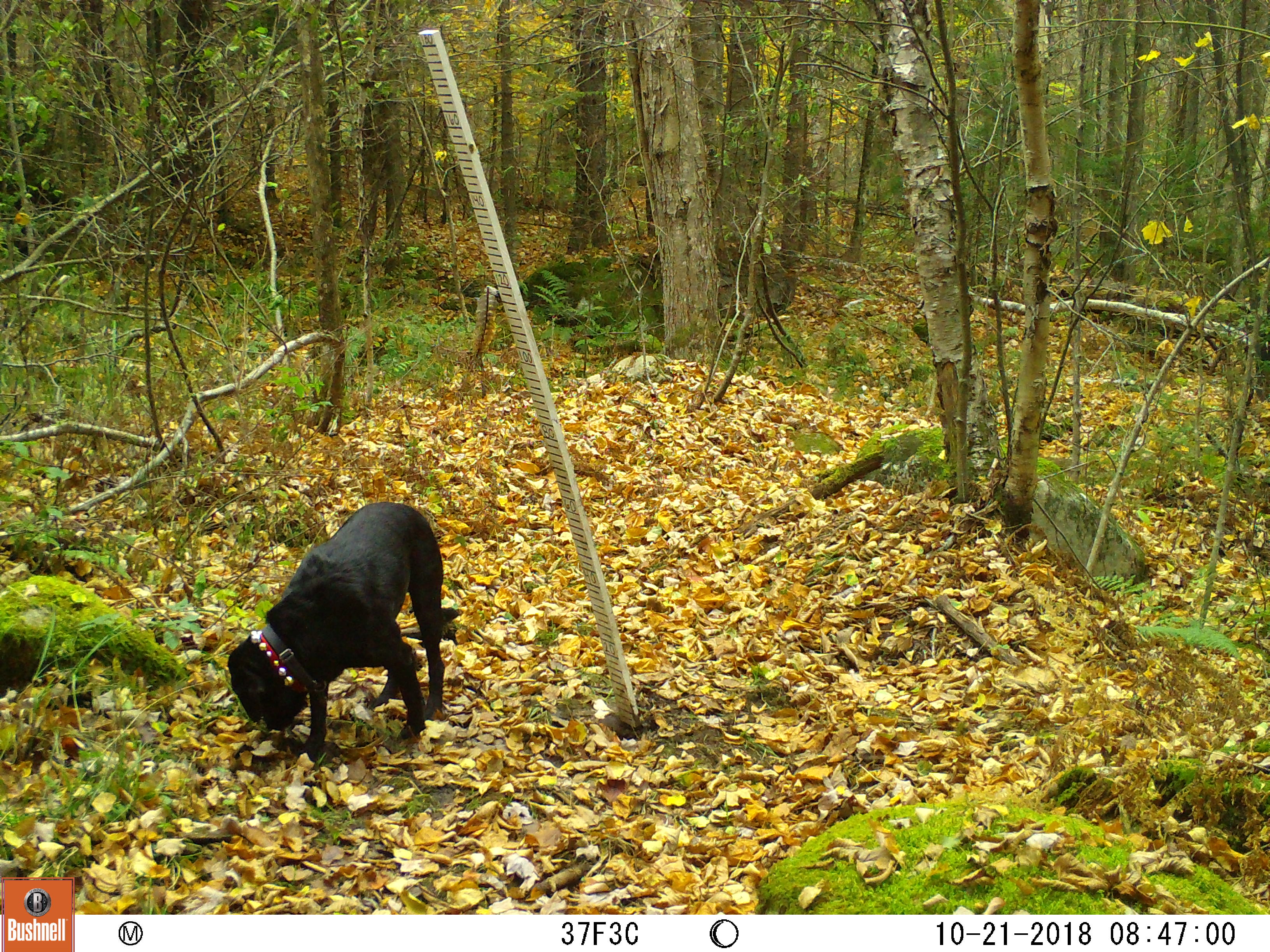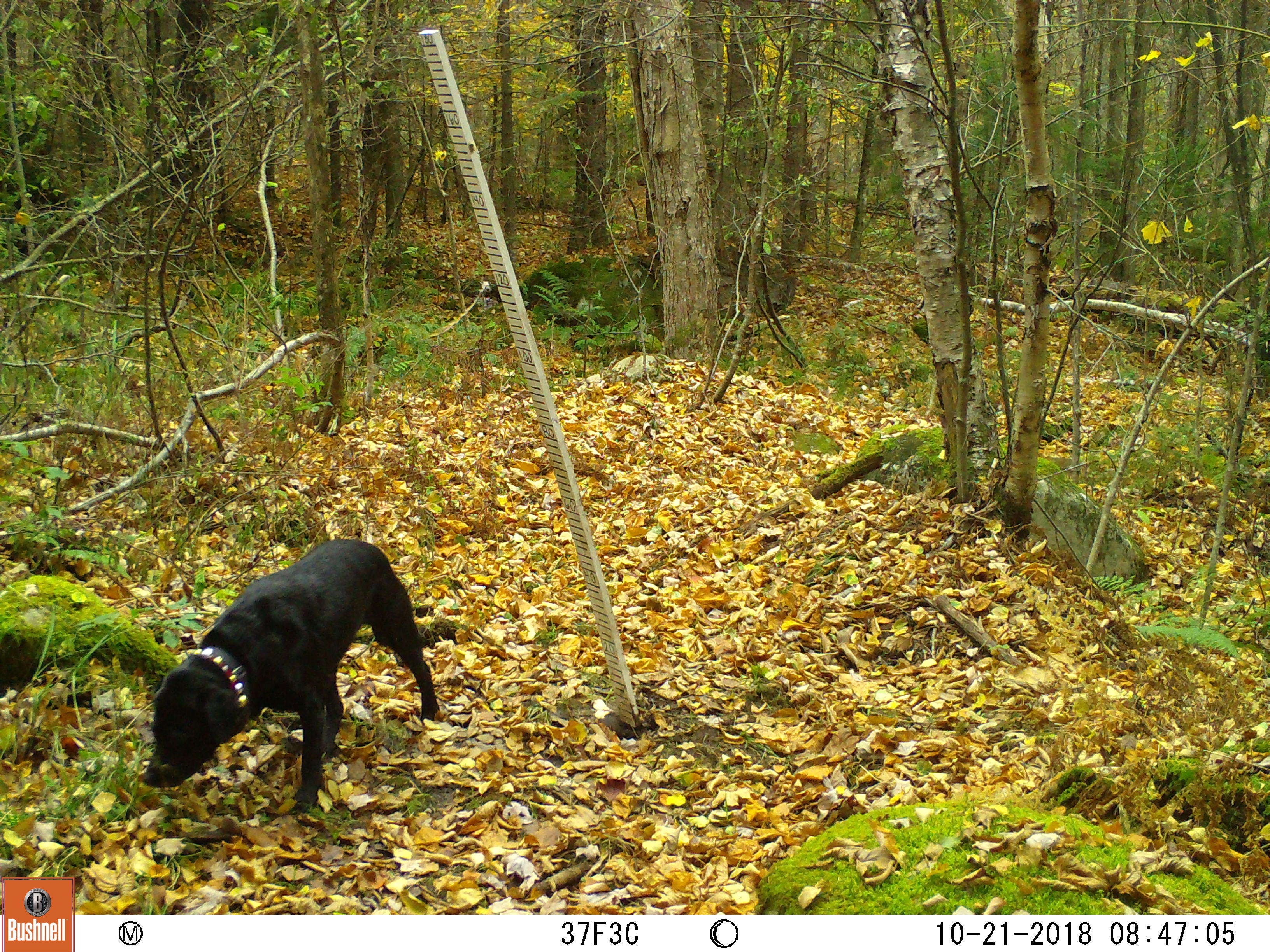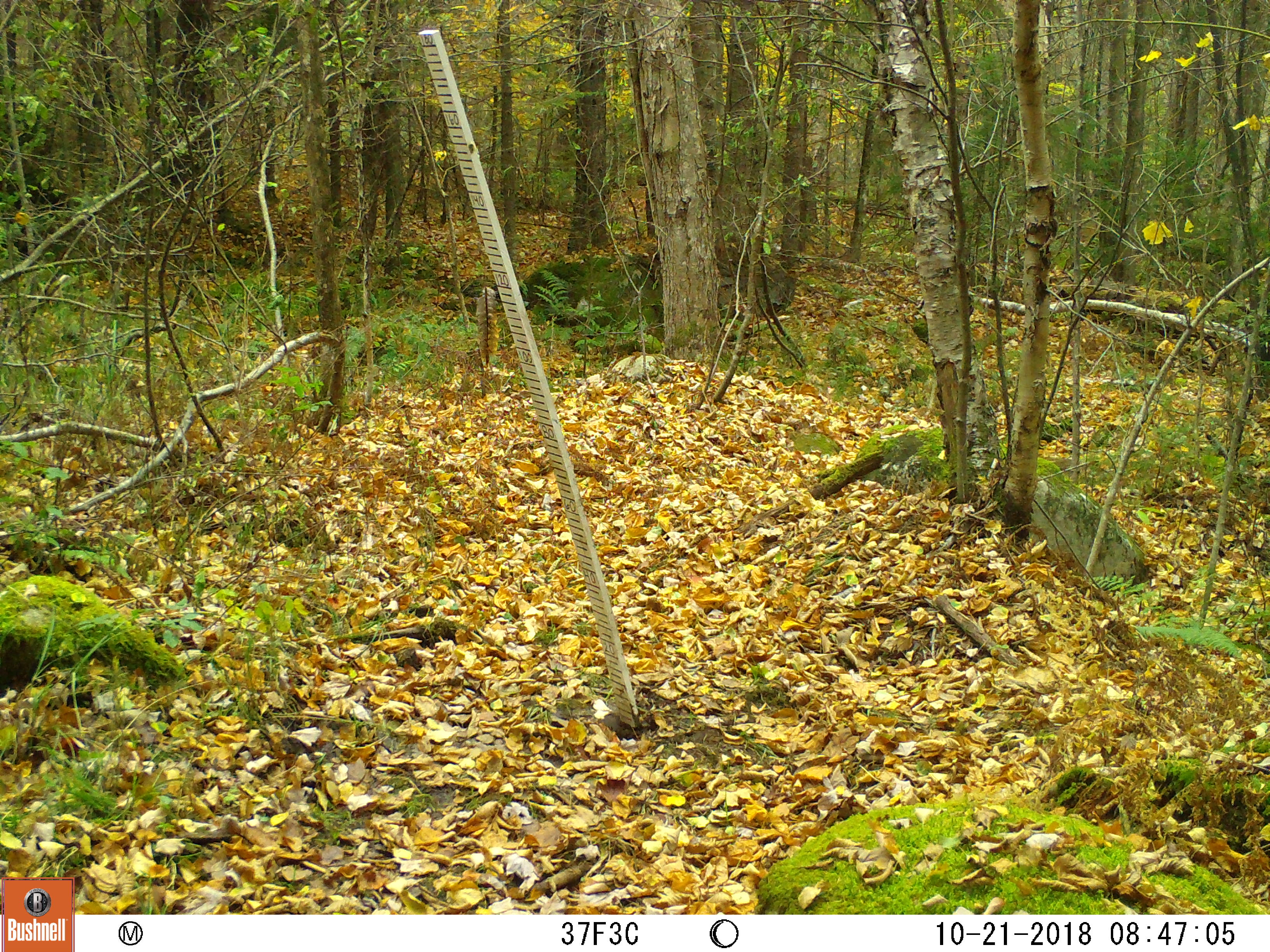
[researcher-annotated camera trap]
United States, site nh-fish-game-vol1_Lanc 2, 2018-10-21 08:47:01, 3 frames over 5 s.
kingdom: Animalia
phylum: Chordata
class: Mammalia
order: Carnivora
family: Canidae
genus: Canis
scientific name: Canis familiaris familiaris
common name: domestic dog